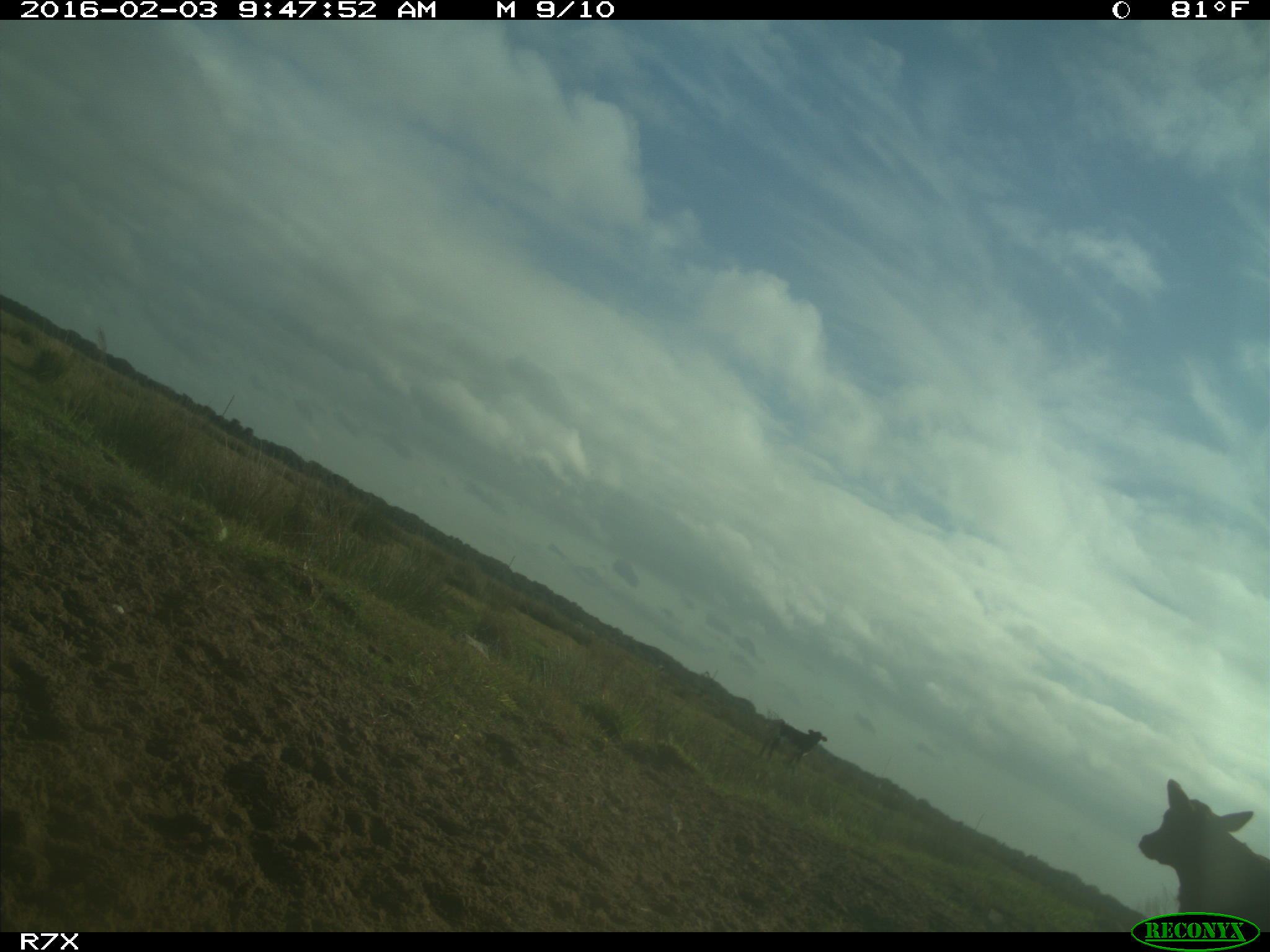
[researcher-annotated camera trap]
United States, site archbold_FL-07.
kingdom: Animalia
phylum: Chordata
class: Mammalia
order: Artiodactyla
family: Bovidae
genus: Bos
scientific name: Bos taurus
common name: domestic cow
Bos taurus (domestic cow).